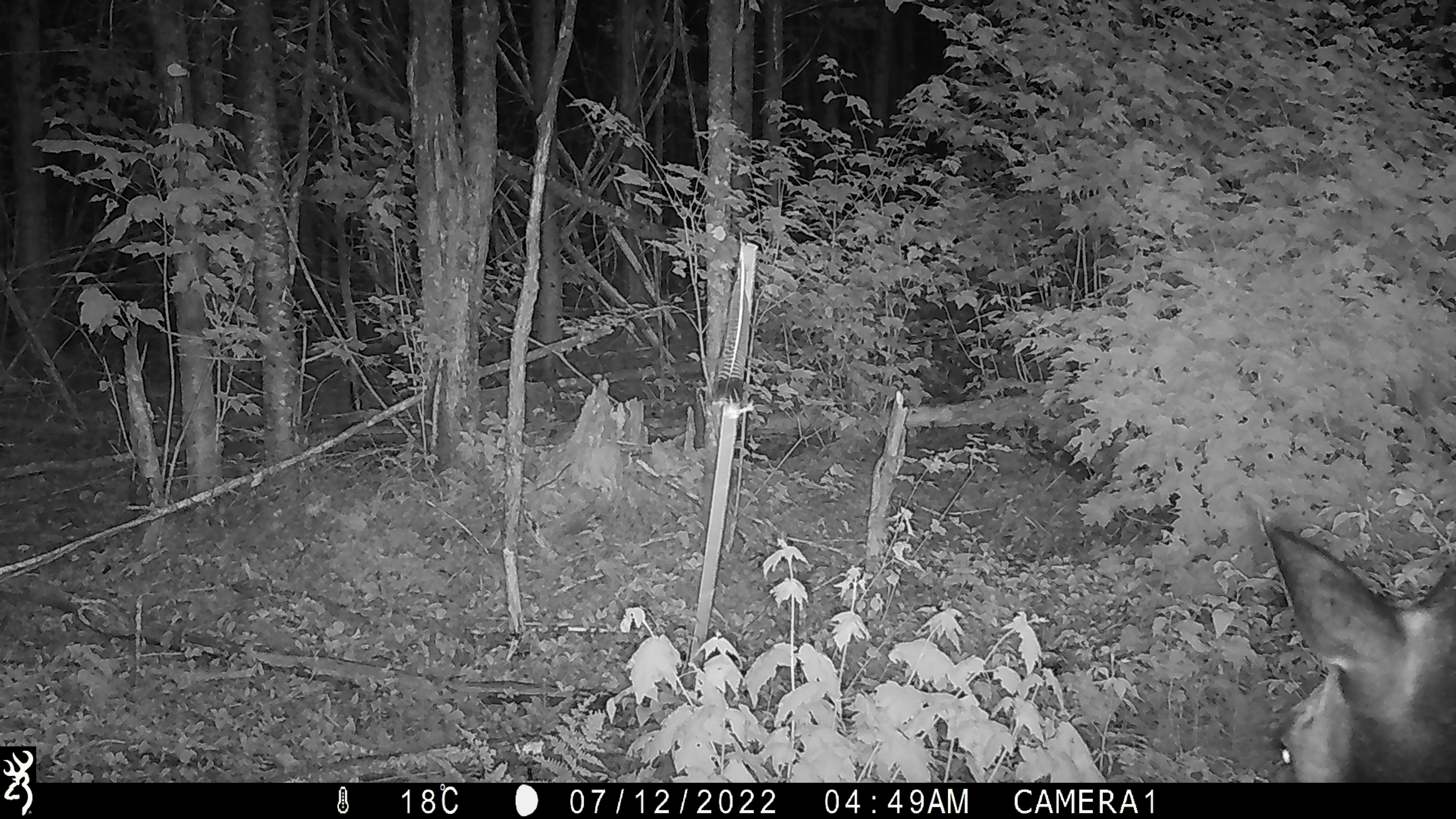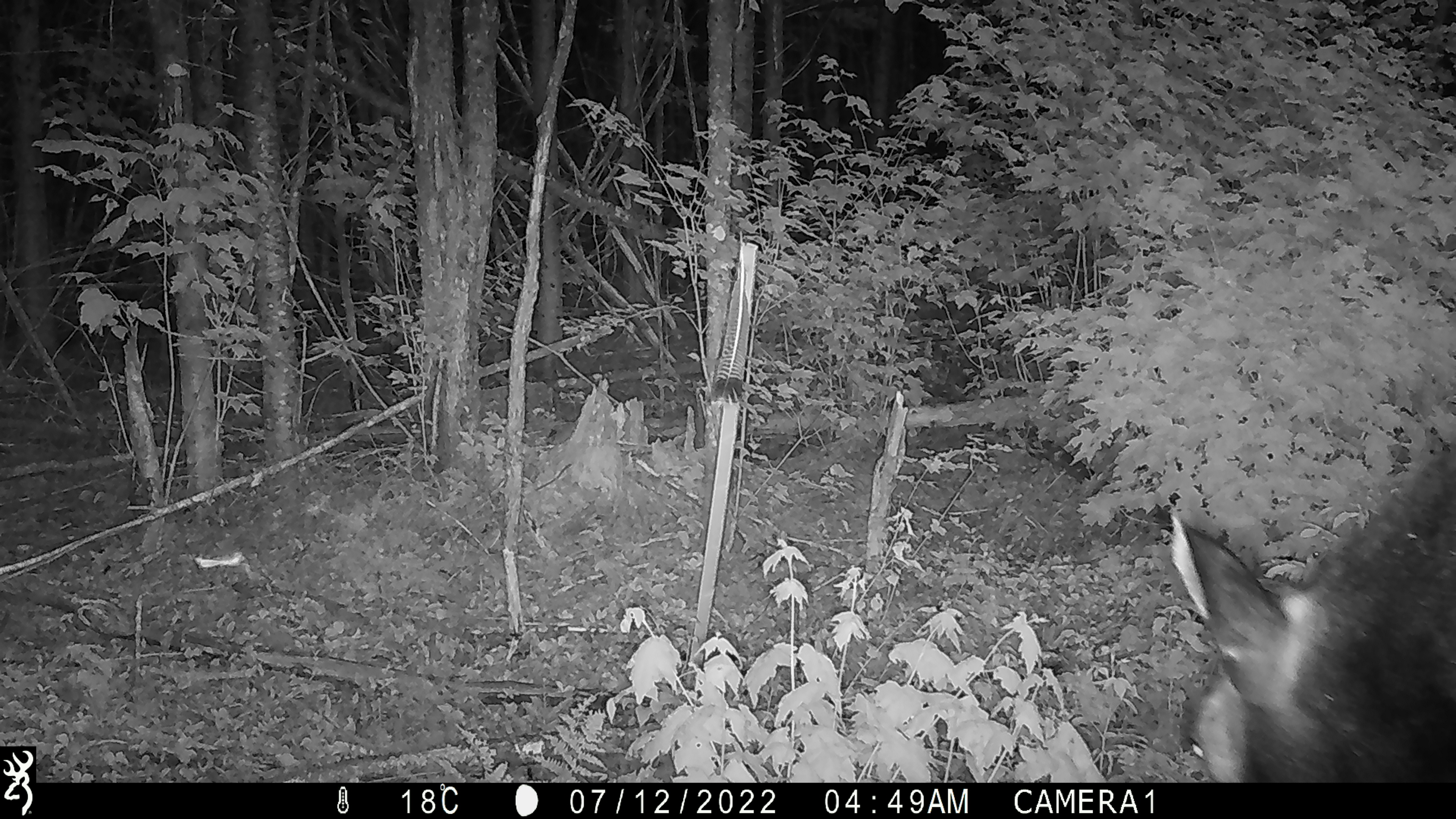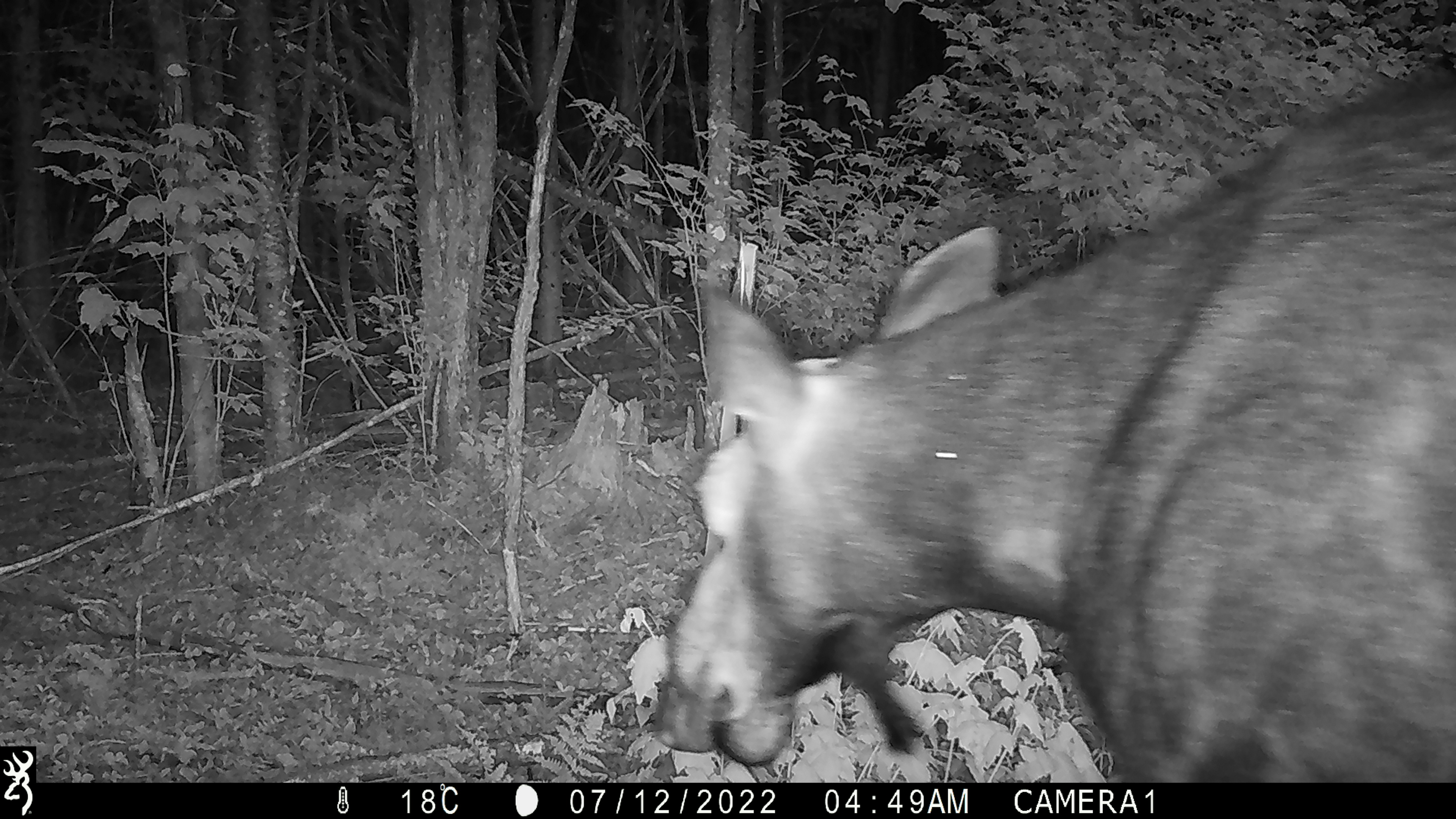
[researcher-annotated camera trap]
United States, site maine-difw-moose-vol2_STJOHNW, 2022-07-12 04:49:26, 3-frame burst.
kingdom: Animalia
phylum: Chordata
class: Mammalia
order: Artiodactyla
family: Cervidae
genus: Alces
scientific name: Alces alces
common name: moose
Moose (Alces alces).